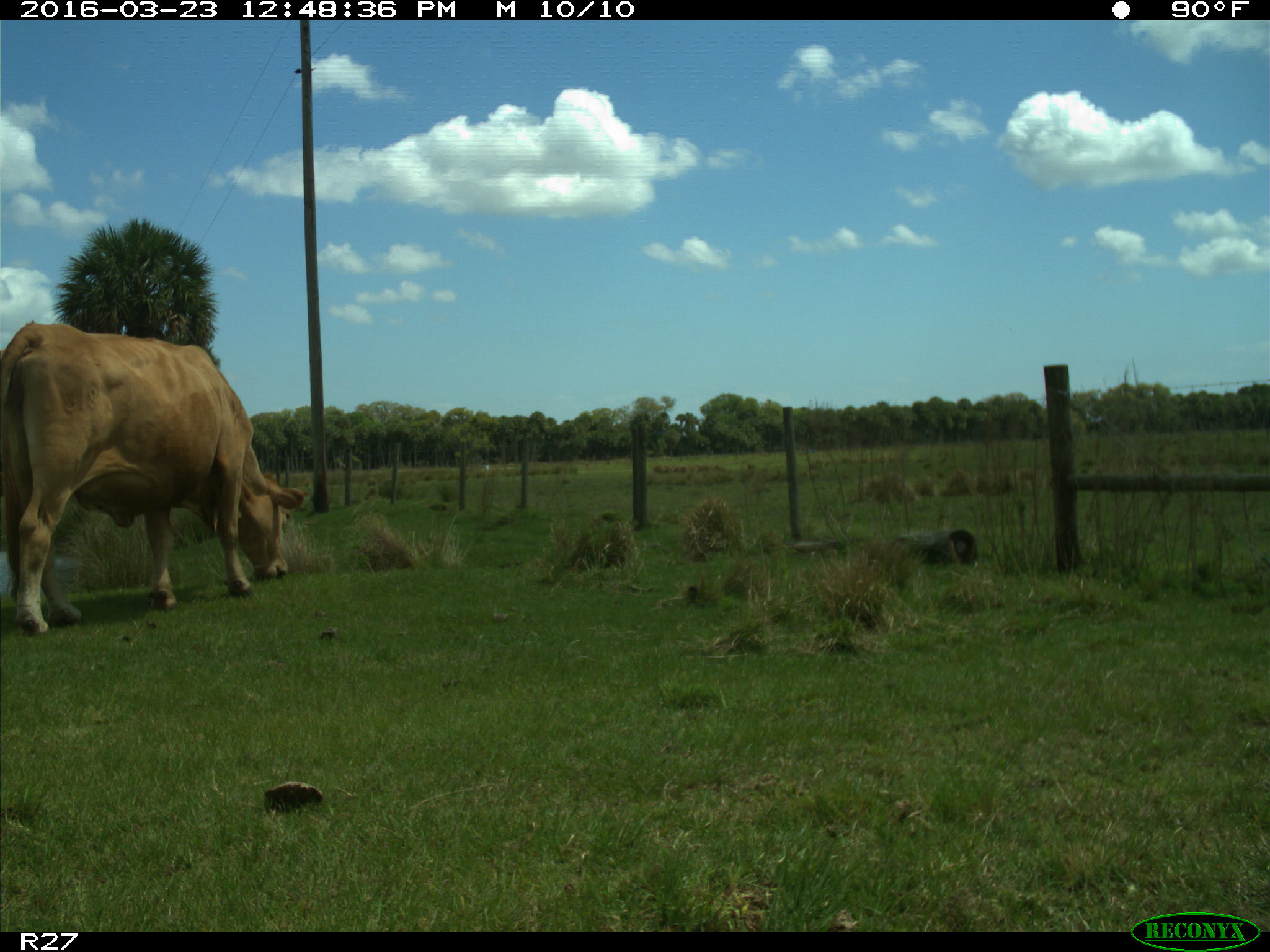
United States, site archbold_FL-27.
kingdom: Animalia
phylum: Chordata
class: Mammalia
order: Artiodactyla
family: Bovidae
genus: Bos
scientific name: Bos taurus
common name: domestic cow